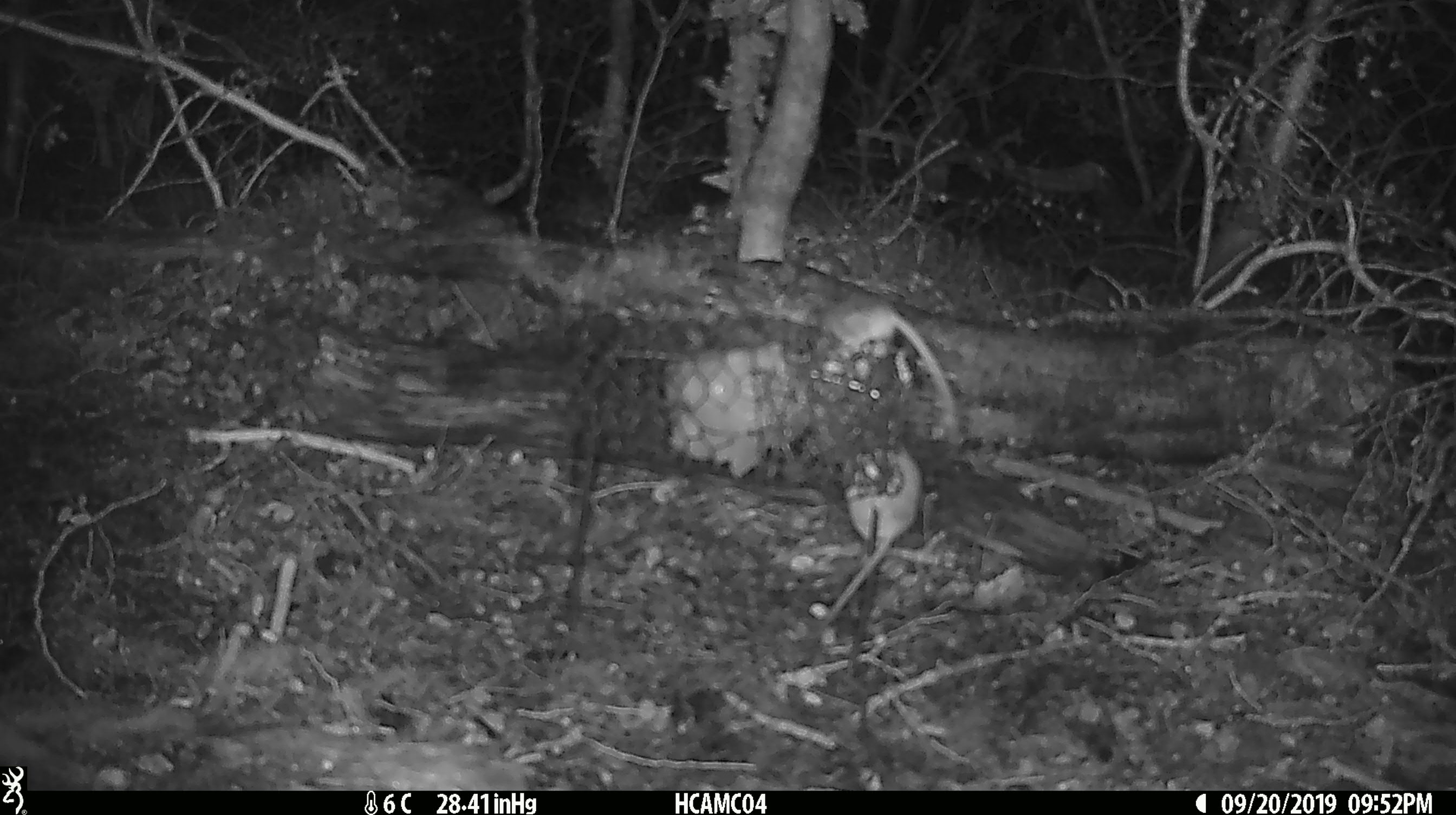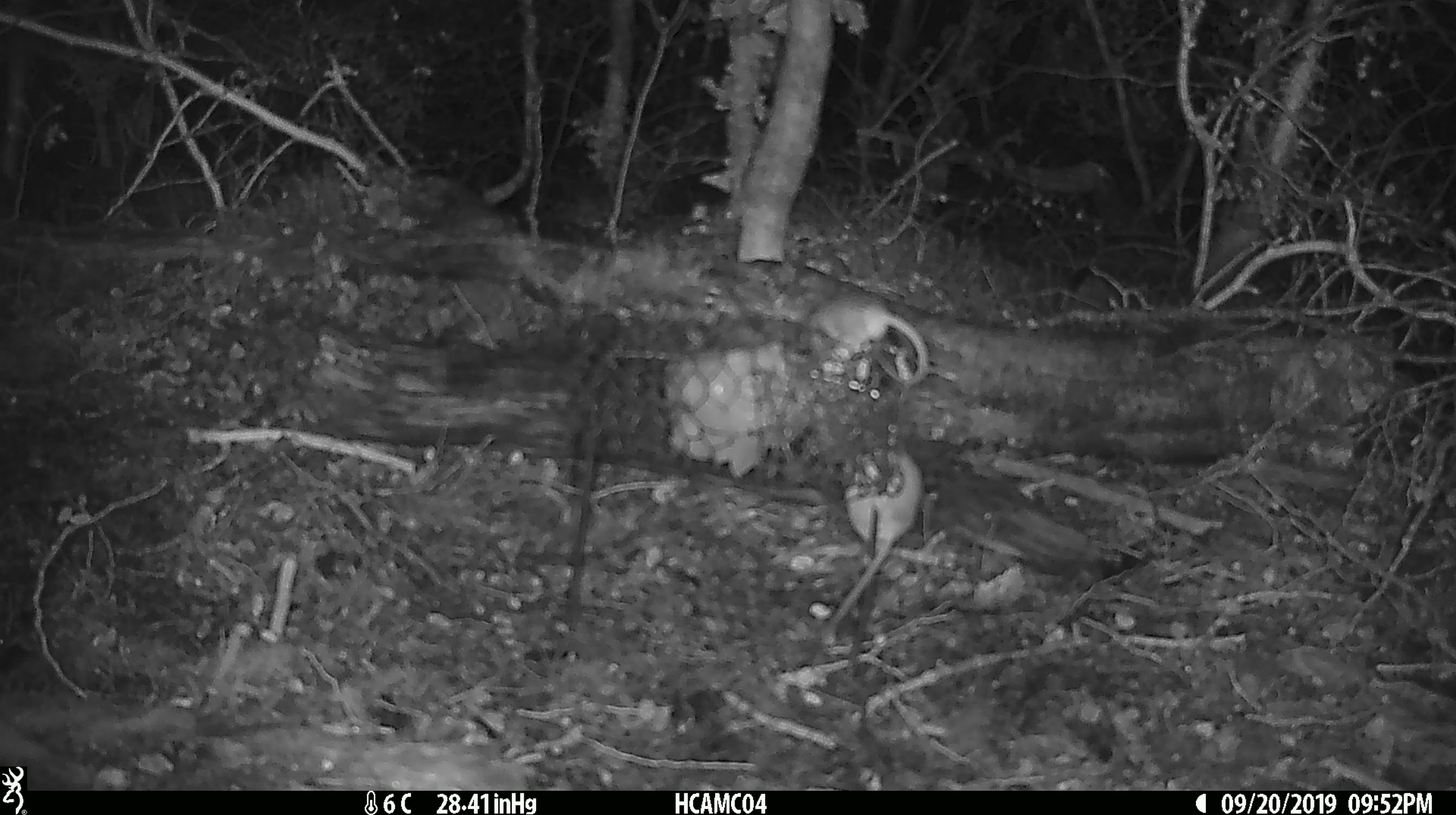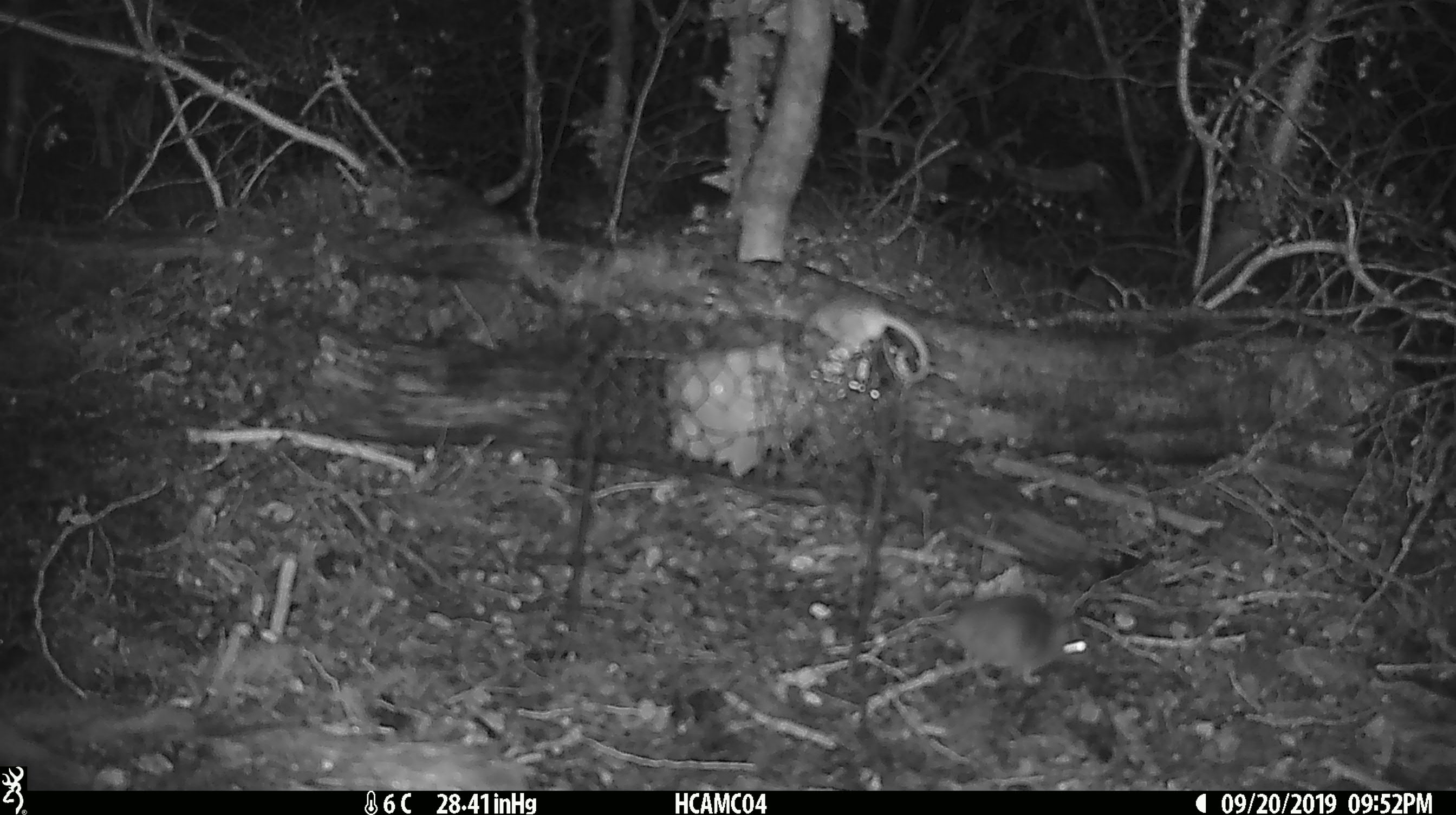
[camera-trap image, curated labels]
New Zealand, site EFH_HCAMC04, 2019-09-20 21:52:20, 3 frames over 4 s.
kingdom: Animalia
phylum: Chordata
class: Mammalia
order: Rodentia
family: Muridae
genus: Mus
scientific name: Mus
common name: mouse